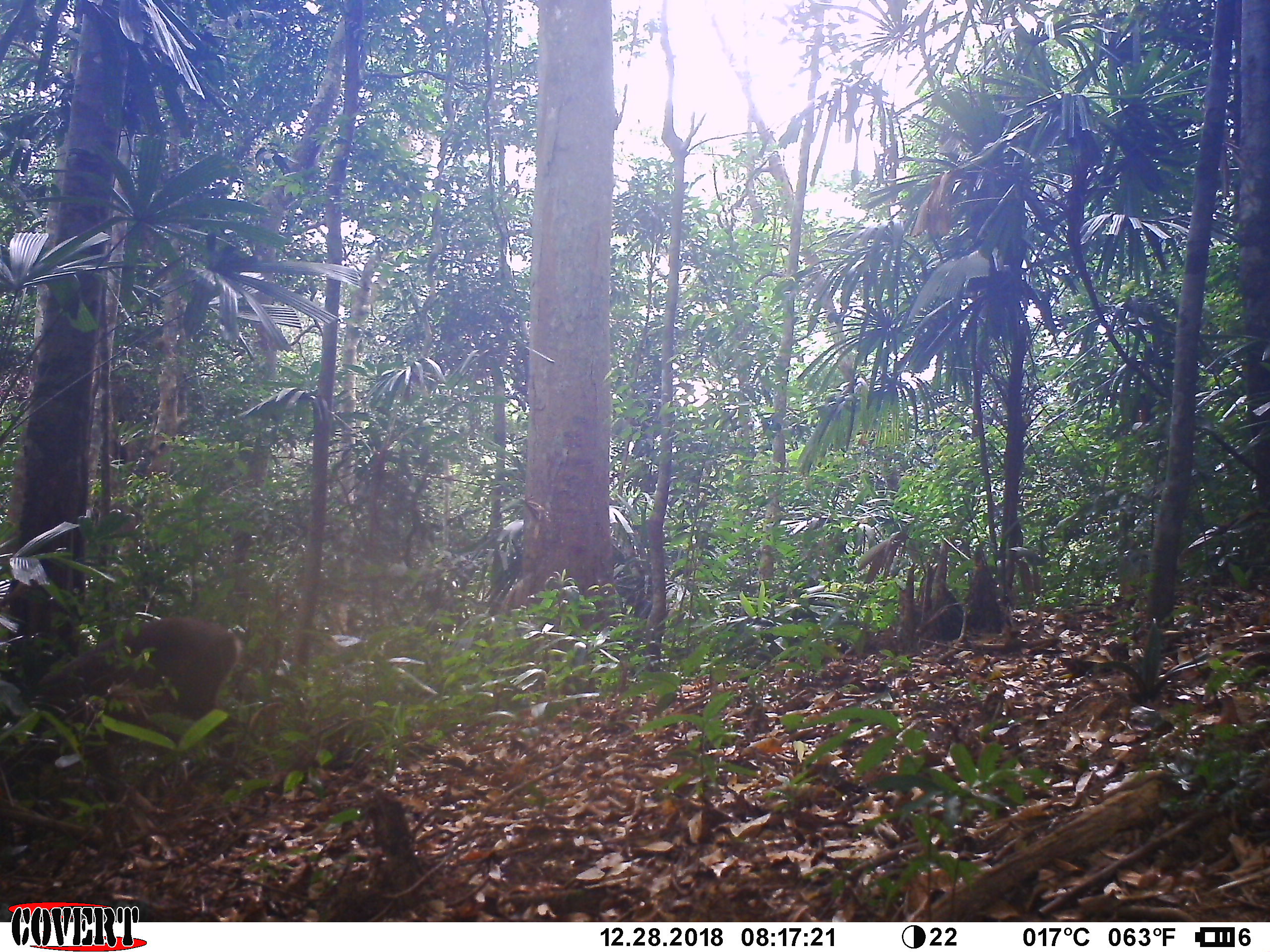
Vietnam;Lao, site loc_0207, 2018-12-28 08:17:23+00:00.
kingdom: Animalia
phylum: Chordata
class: Mammalia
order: Artiodactyla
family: Cervidae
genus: Muntiacus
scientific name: Muntiacus vuquangensis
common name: large-antlered muntjac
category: large antlered muntjac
Large antlered muntjac (large-antlered muntjac) (Muntiacus vuquangensis). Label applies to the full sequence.